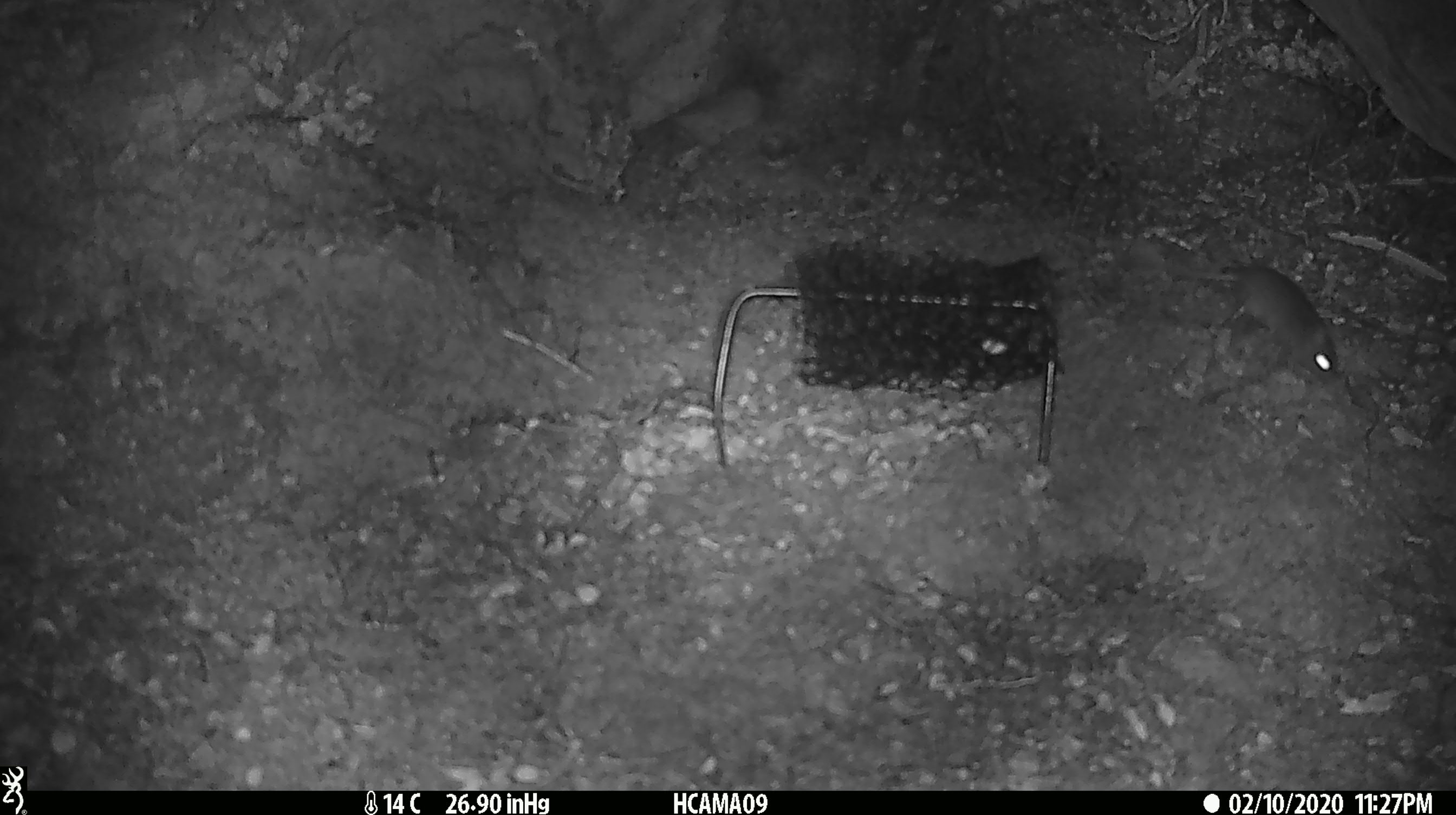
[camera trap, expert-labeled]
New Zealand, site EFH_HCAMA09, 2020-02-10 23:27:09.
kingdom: Animalia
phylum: Chordata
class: Mammalia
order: Rodentia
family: Muridae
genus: Mus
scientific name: Mus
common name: mouse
Mouse (Mus).